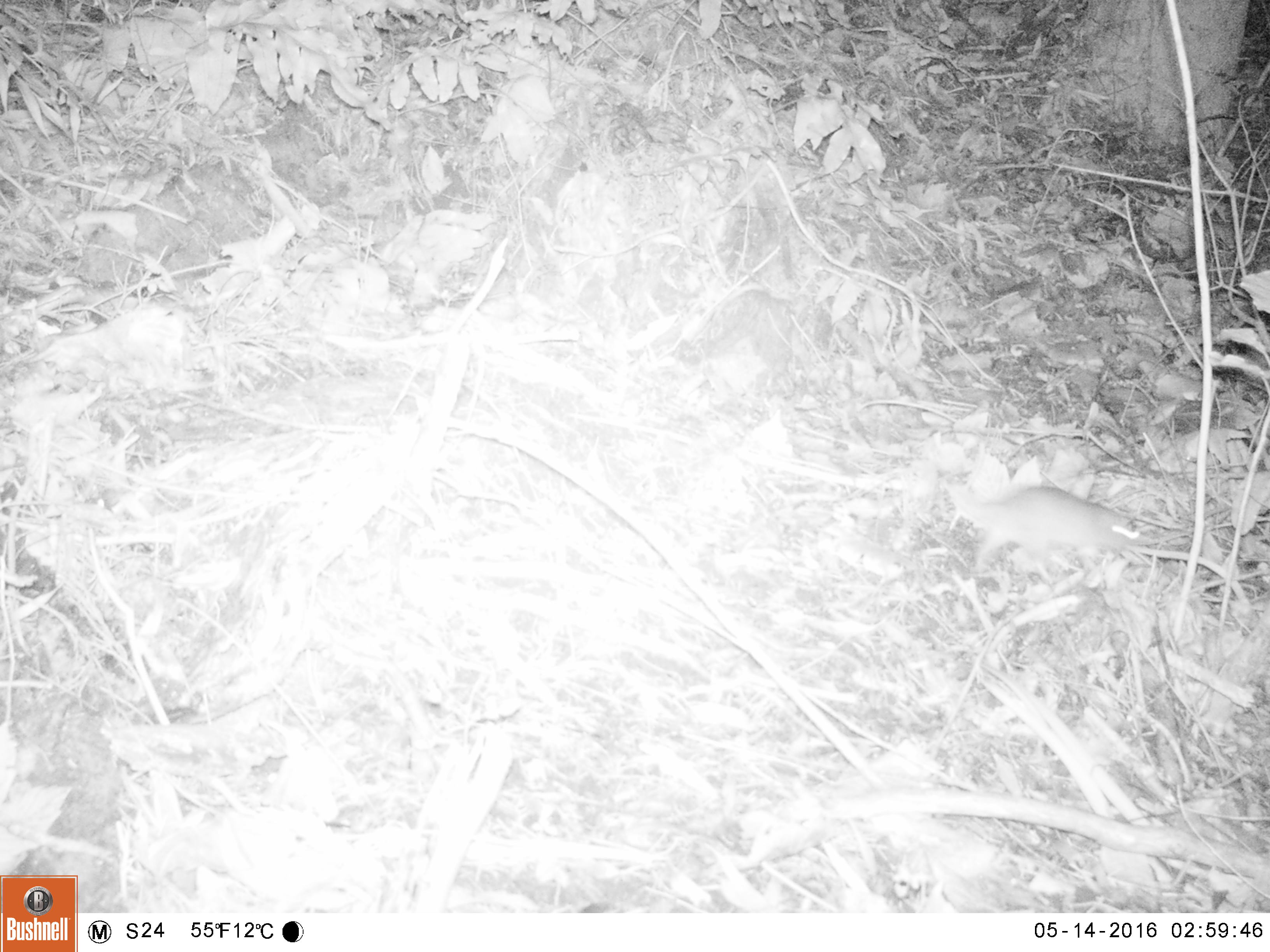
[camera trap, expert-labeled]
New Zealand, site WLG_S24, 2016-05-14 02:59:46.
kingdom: Animalia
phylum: Chordata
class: Mammalia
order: Rodentia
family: Muridae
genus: Rattus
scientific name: Rattus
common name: rat